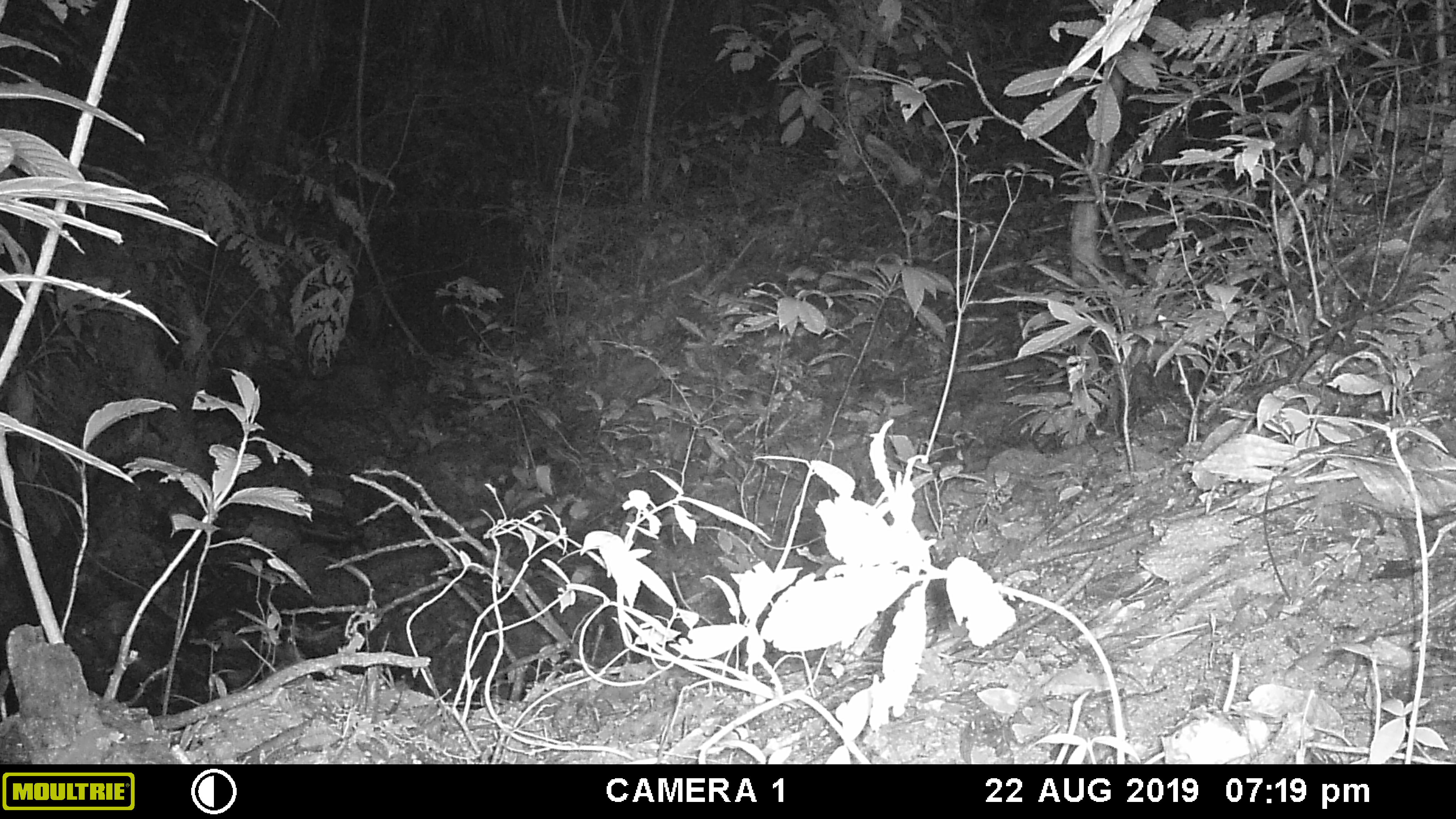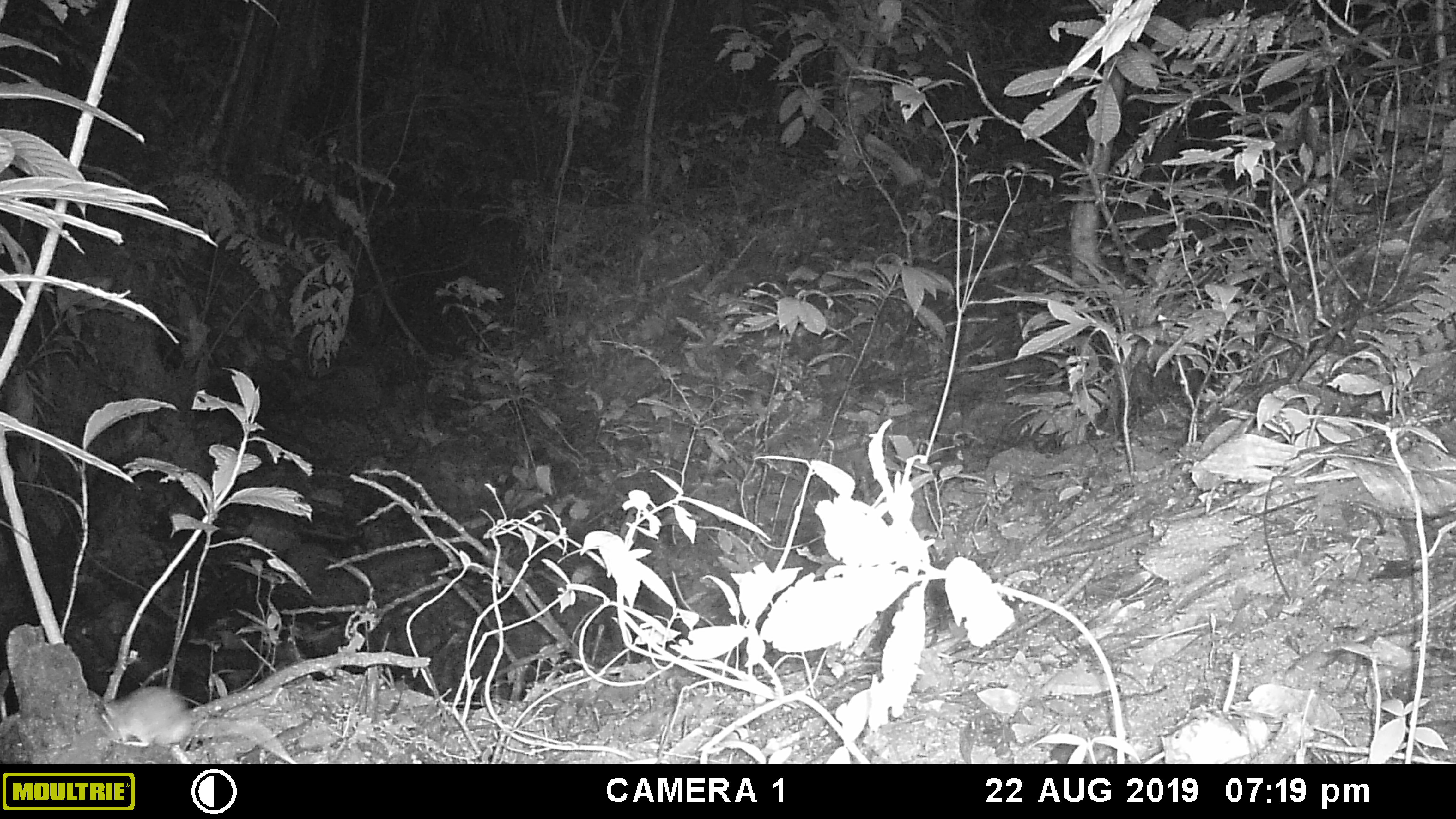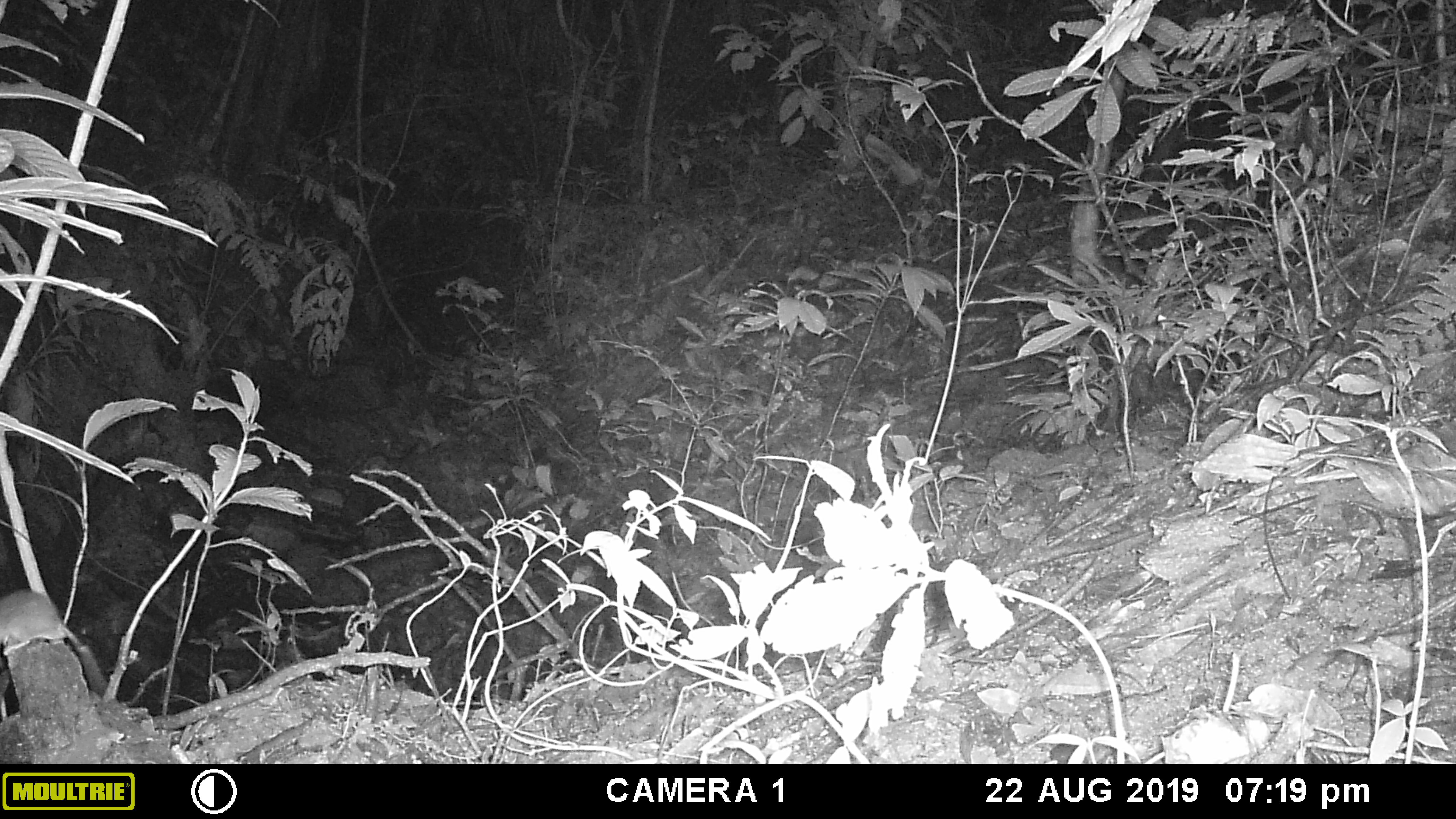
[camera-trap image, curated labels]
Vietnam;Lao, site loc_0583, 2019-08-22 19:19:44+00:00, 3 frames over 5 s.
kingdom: Animalia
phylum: Chordata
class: Mammalia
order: Rodentia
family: Muridae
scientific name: Muridae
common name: old-world mice and rats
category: unidentified murid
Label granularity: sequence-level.